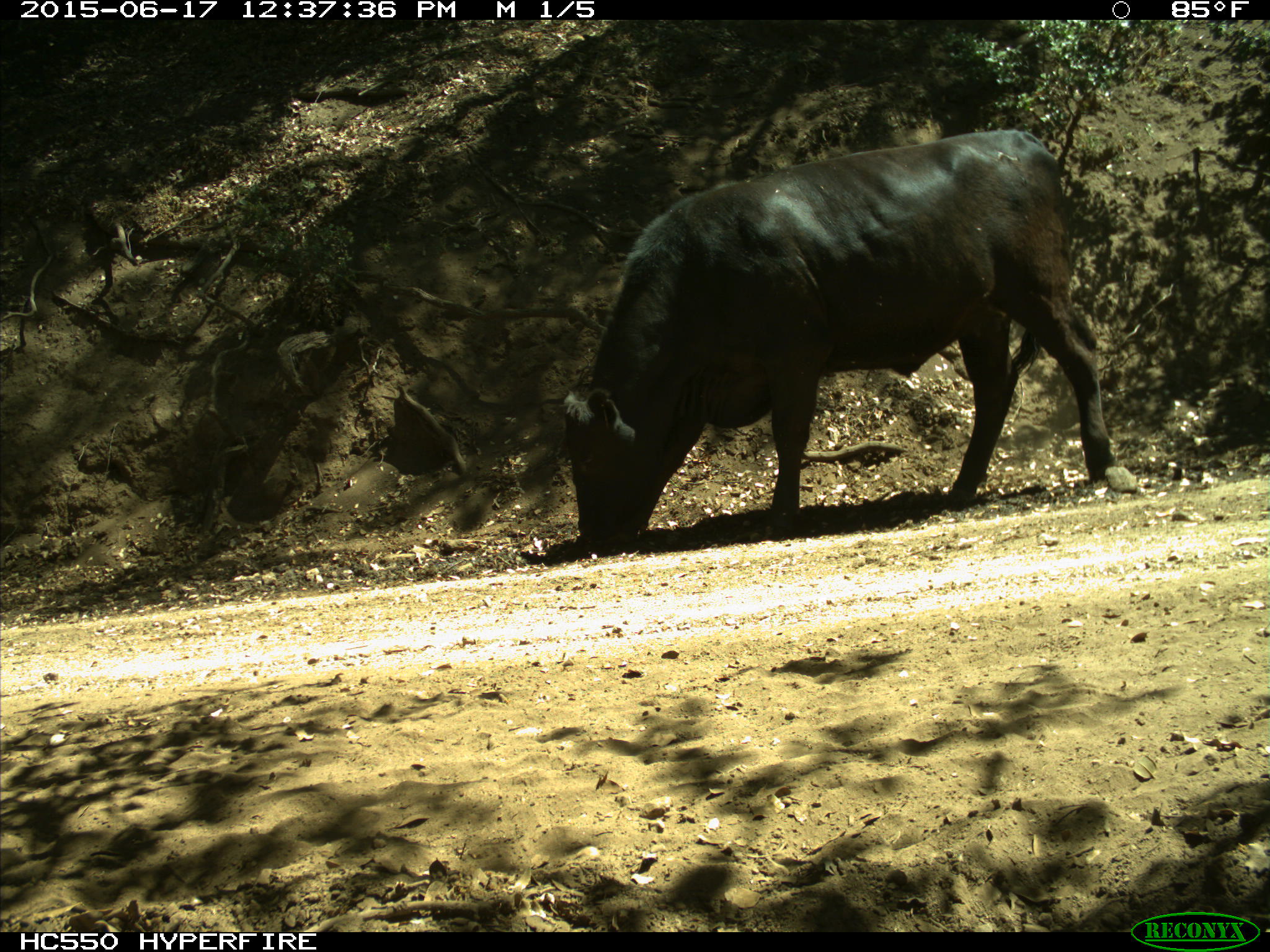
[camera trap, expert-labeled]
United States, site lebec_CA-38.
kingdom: Animalia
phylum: Chordata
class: Mammalia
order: Artiodactyla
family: Bovidae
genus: Bos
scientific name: Bos taurus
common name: domestic cow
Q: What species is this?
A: Bos taurus (domestic cow).